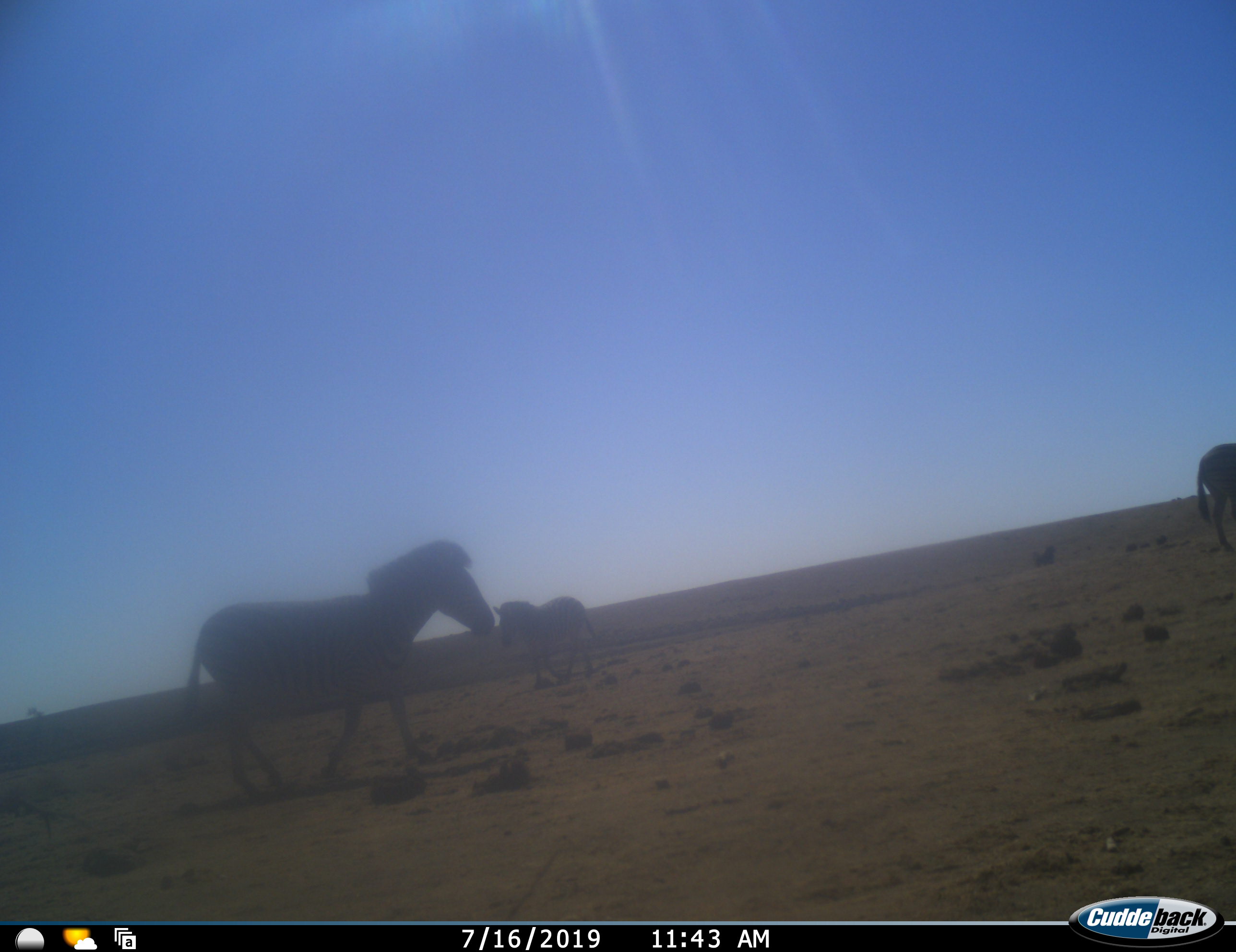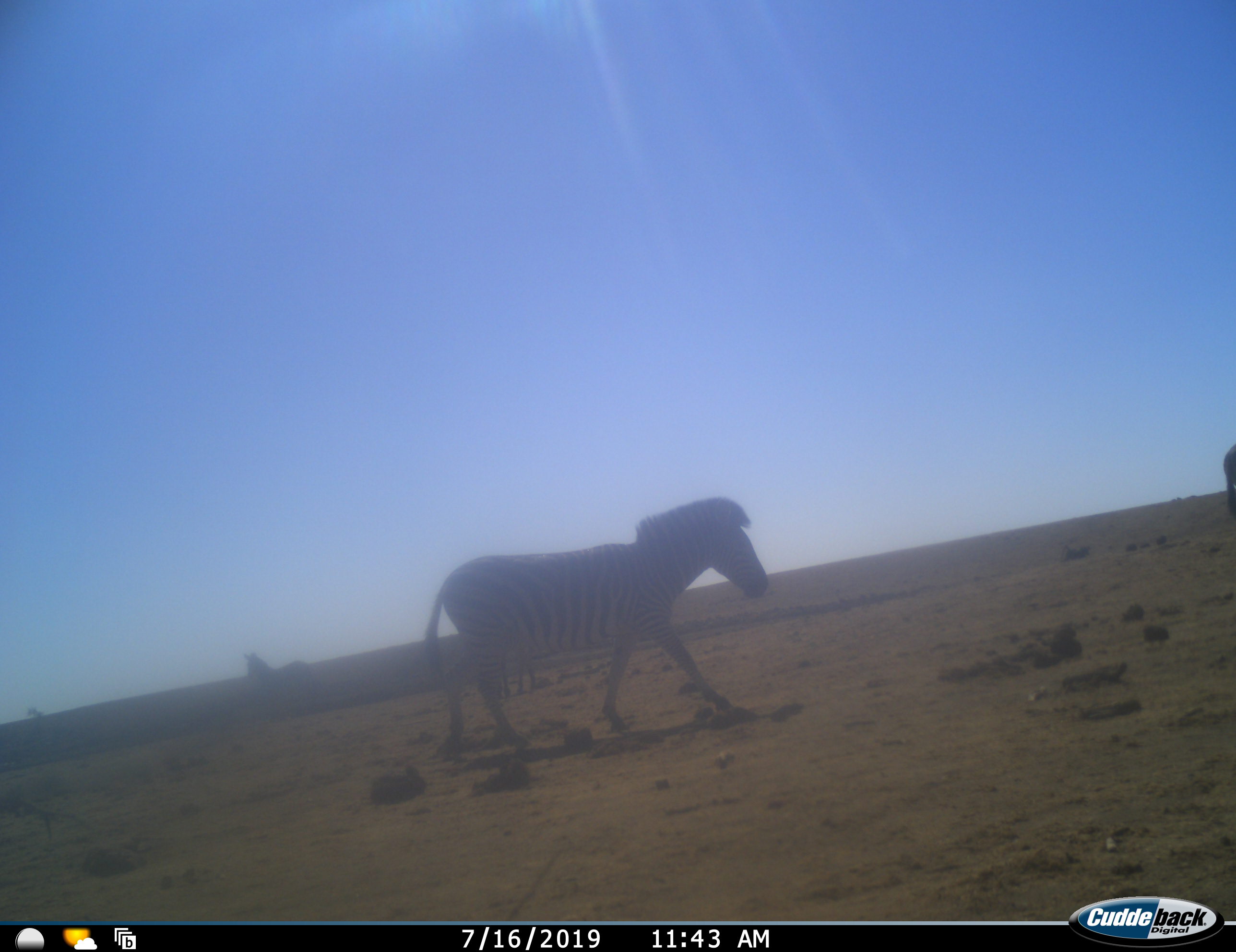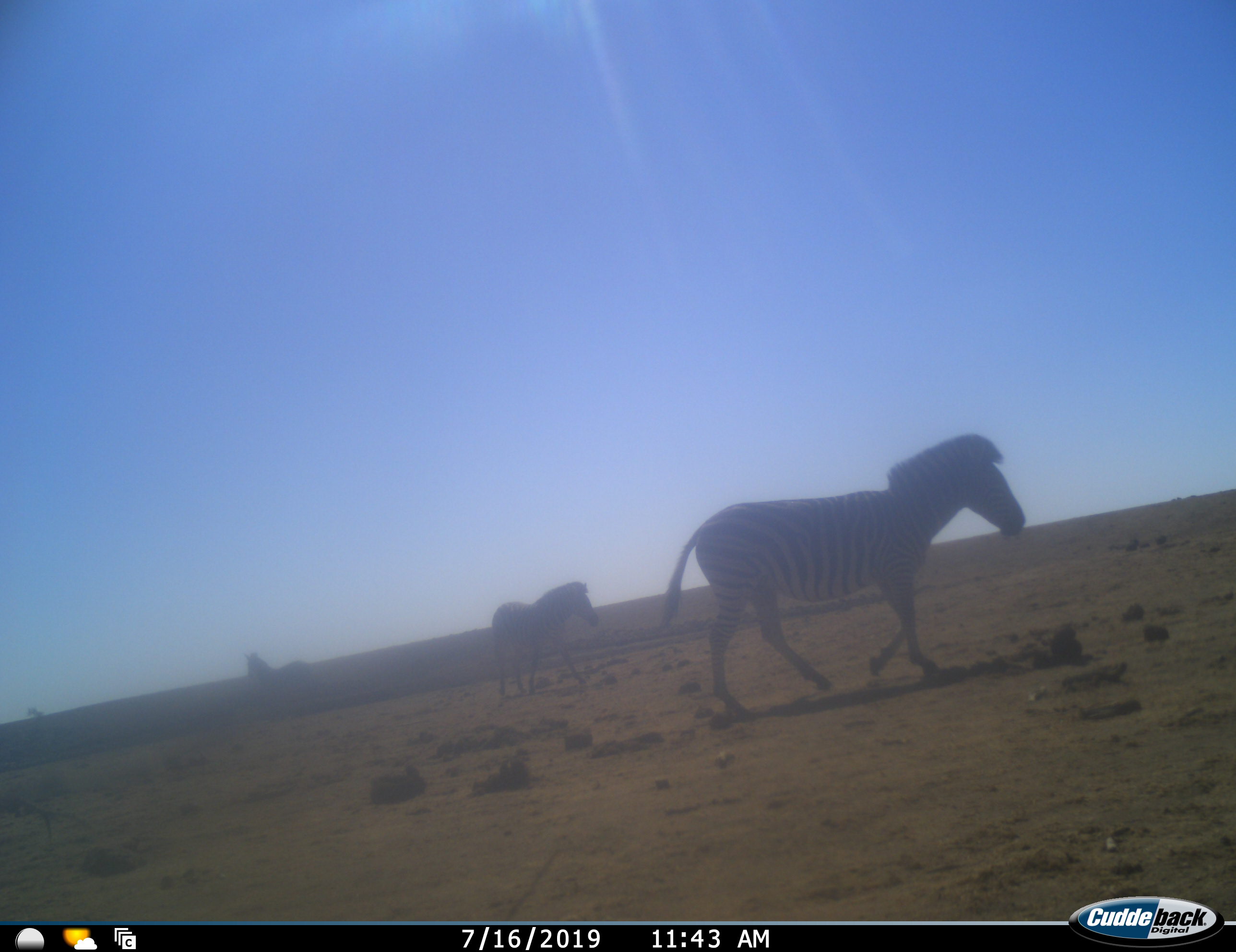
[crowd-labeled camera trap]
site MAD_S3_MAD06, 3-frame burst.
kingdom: Animalia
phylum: Chordata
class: Mammalia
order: Perissodactyla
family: Equidae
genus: Equus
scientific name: Equus quagga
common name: plains zebra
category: zebraplains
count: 4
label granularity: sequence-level